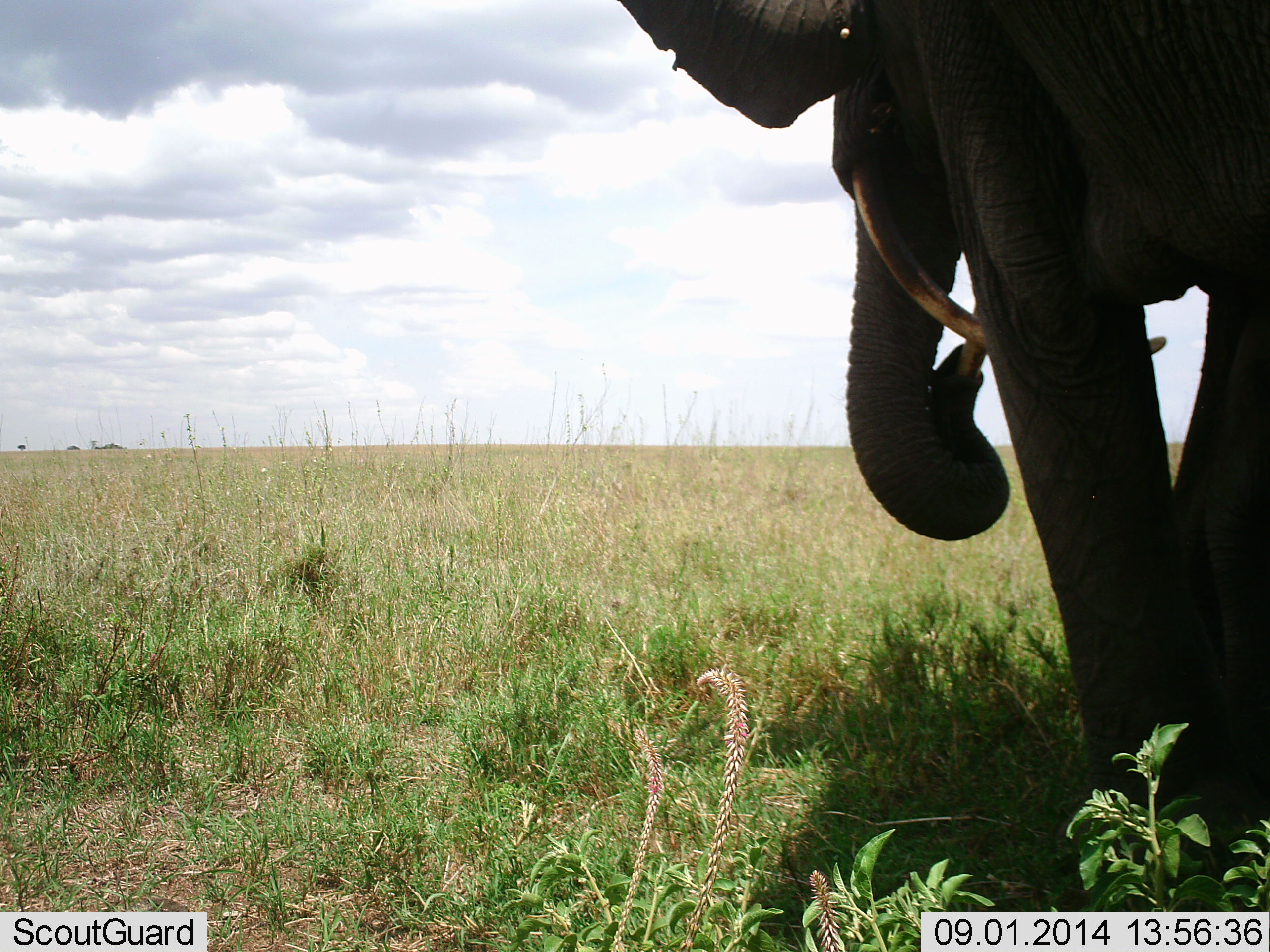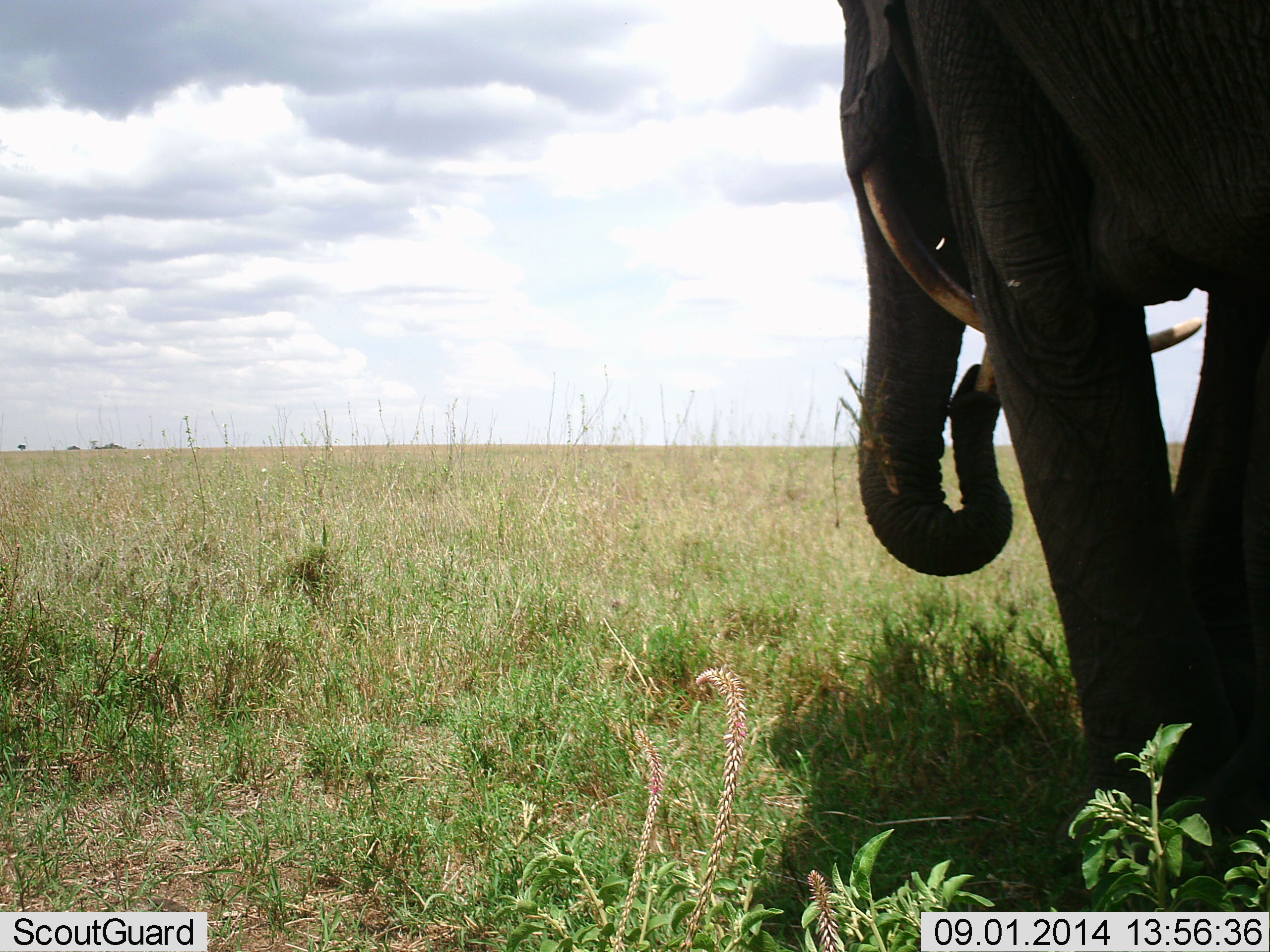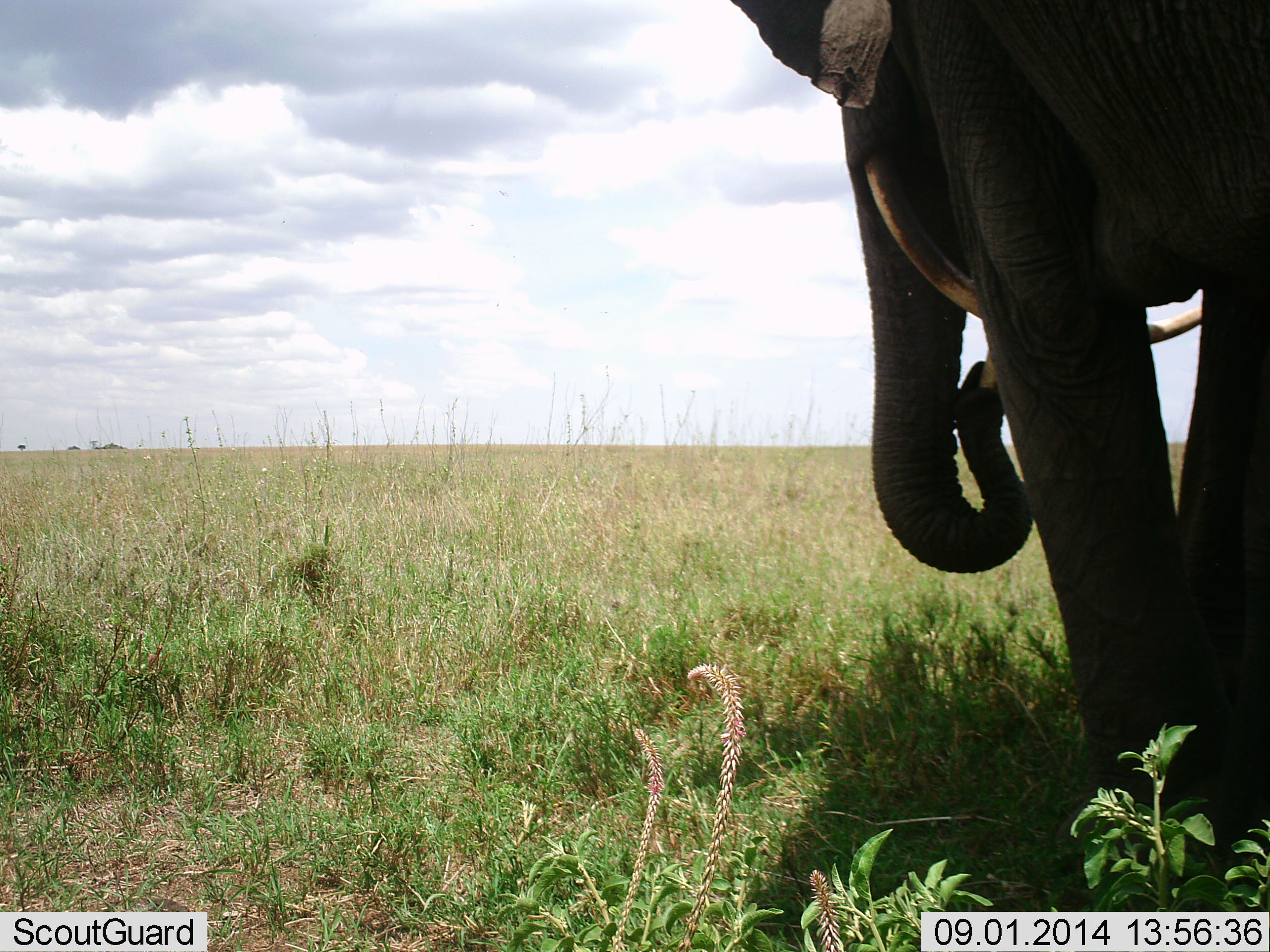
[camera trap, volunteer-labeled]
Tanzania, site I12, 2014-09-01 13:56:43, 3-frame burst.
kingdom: Animalia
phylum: Chordata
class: Mammalia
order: Proboscidea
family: Elephantidae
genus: Loxodonta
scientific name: Loxodonta africana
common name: african bush elephant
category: elephant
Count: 1.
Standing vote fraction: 80%.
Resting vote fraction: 0%.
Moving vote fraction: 0%.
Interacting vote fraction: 0%.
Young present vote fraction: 0%.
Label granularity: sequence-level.